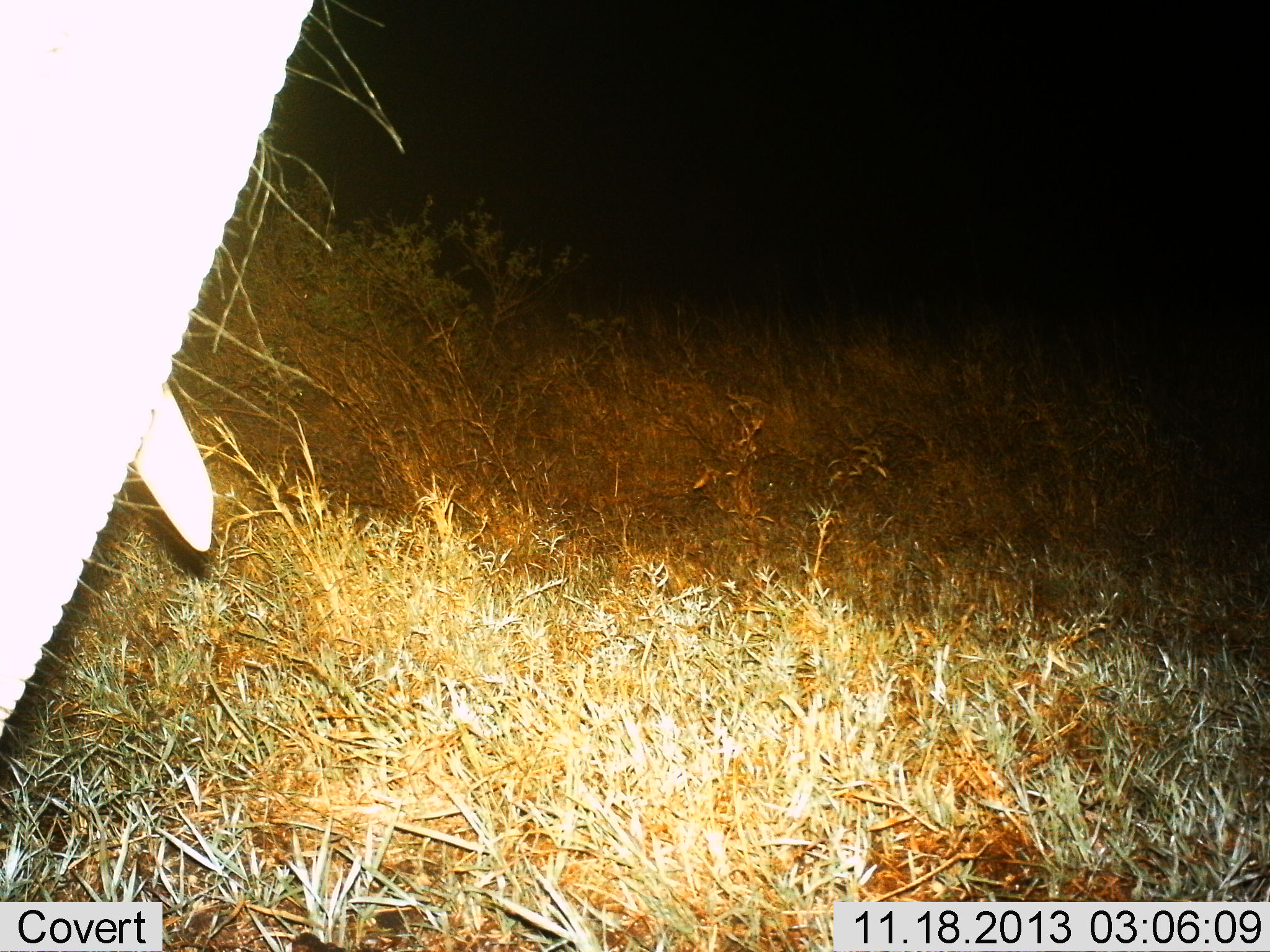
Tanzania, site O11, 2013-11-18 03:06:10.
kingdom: Animalia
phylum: Chordata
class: Mammalia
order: Proboscidea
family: Elephantidae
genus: Loxodonta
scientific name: Loxodonta africana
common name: african bush elephant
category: elephant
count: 1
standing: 100%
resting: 0%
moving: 0%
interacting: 0%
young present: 0%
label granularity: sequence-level